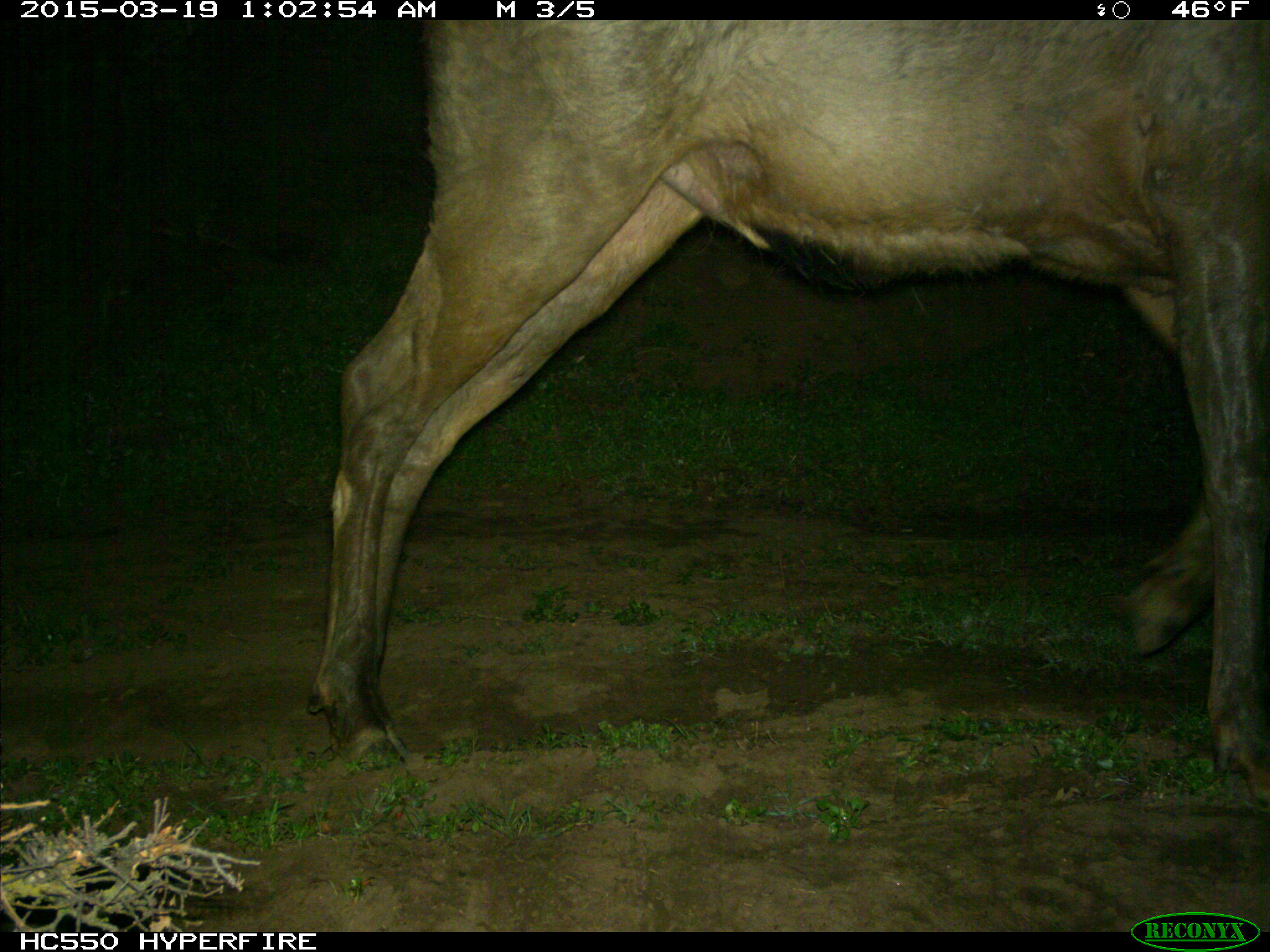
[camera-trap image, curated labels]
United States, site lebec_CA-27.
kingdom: Animalia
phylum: Chordata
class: Mammalia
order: Artiodactyla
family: Cervidae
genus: Cervus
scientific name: Cervus canadensis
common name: elk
Cervus canadensis (elk).